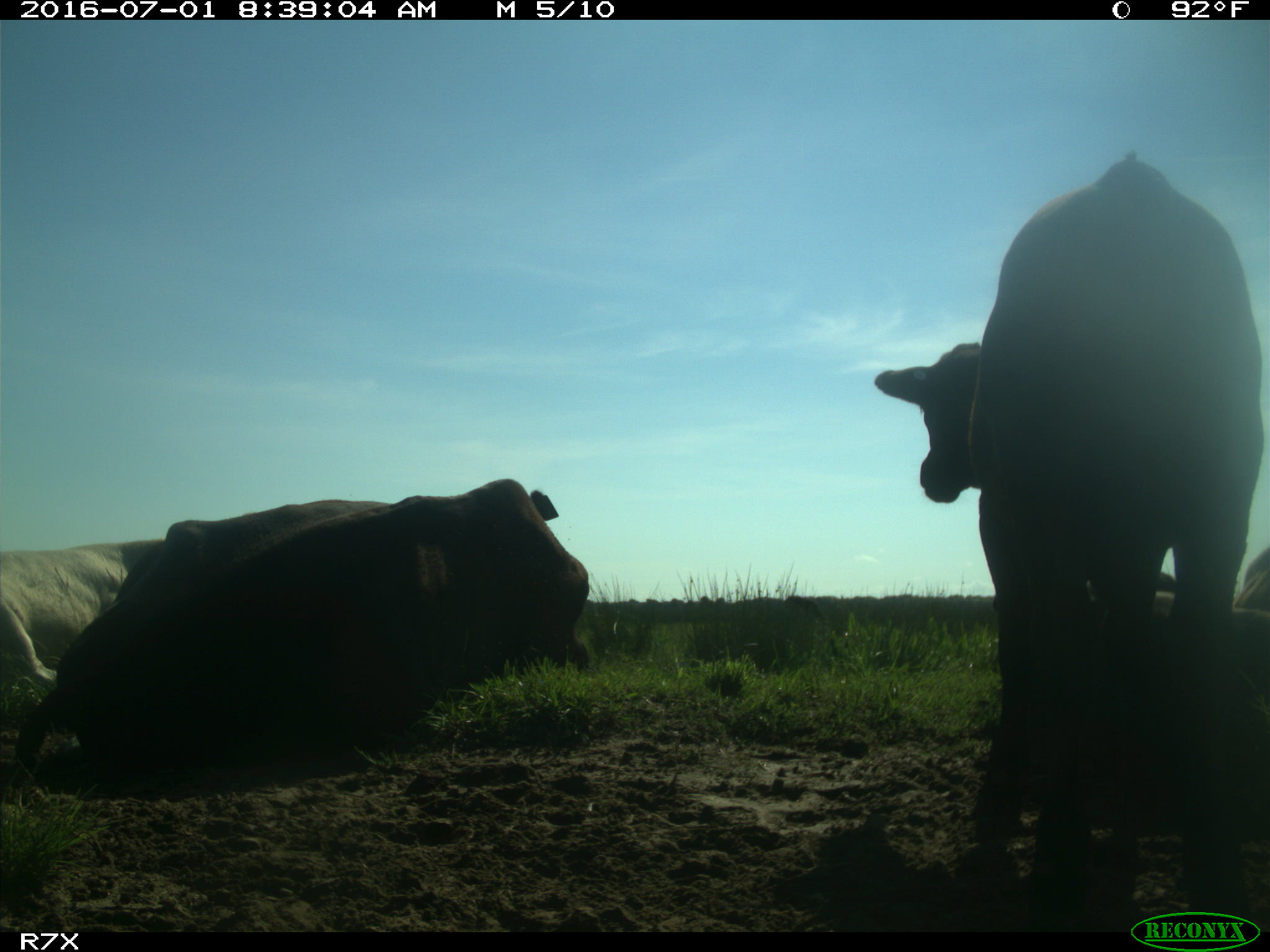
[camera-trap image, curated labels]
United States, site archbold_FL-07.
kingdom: Animalia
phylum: Chordata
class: Mammalia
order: Artiodactyla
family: Bovidae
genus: Bos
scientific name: Bos taurus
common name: domestic cow